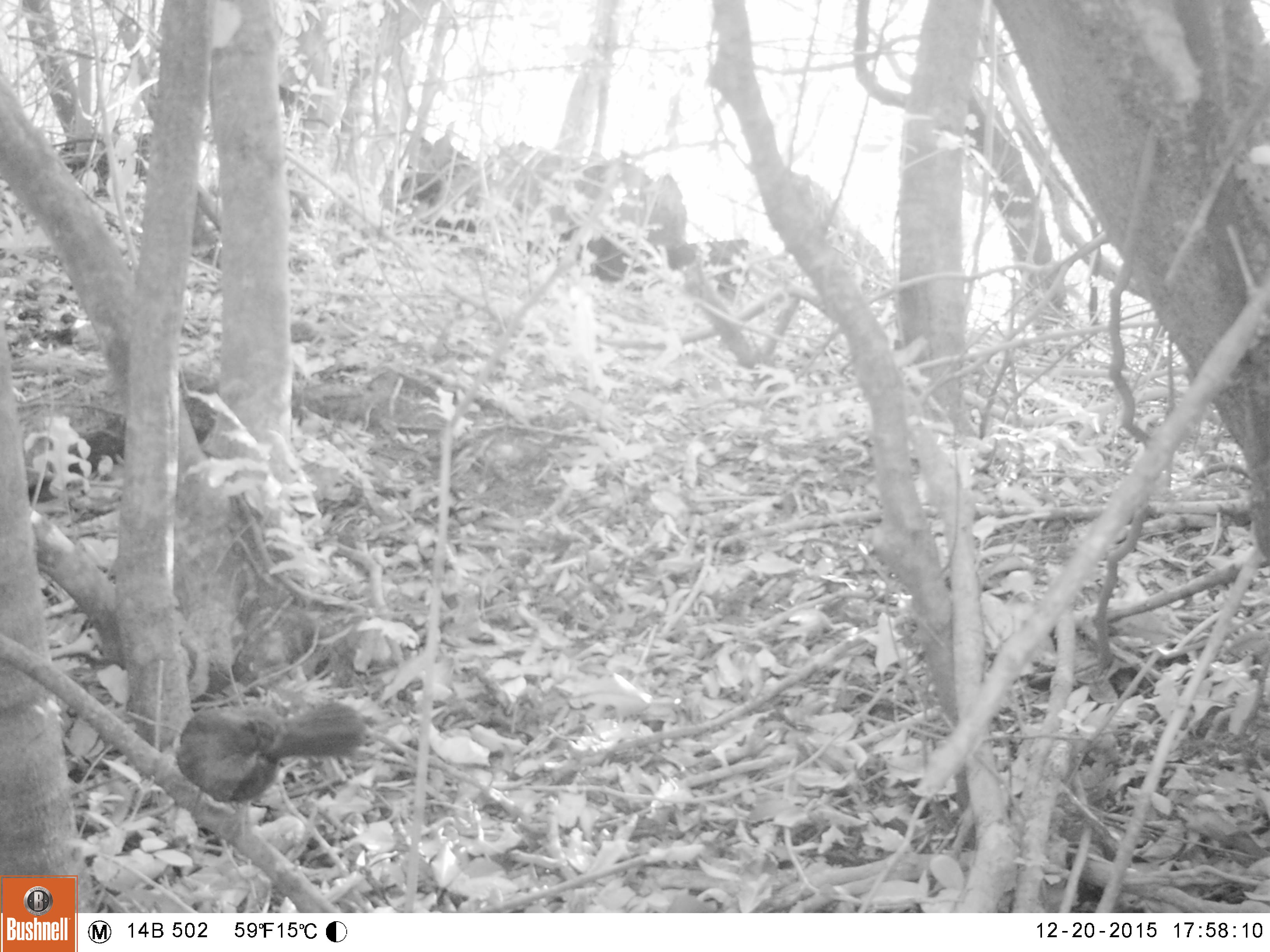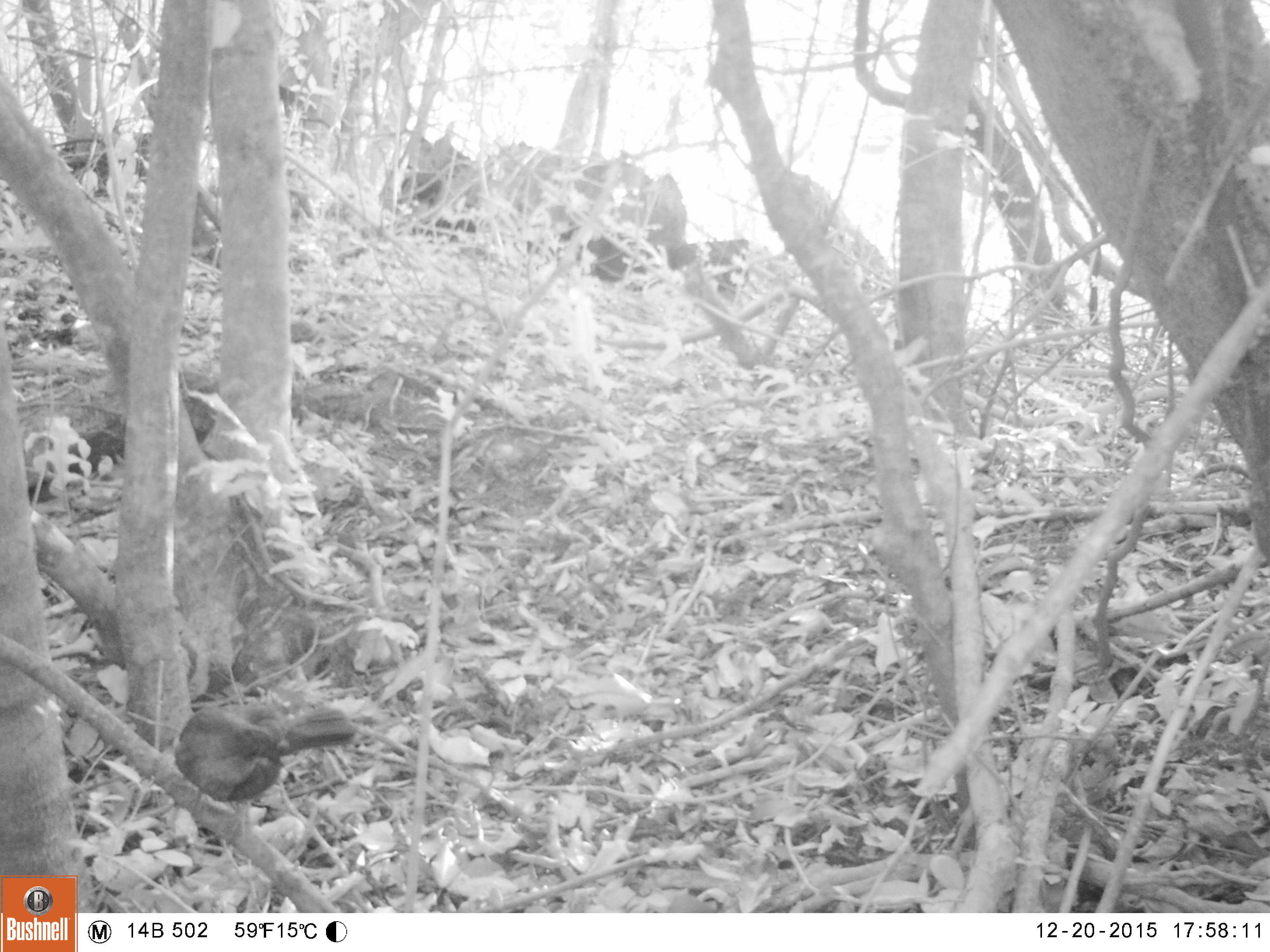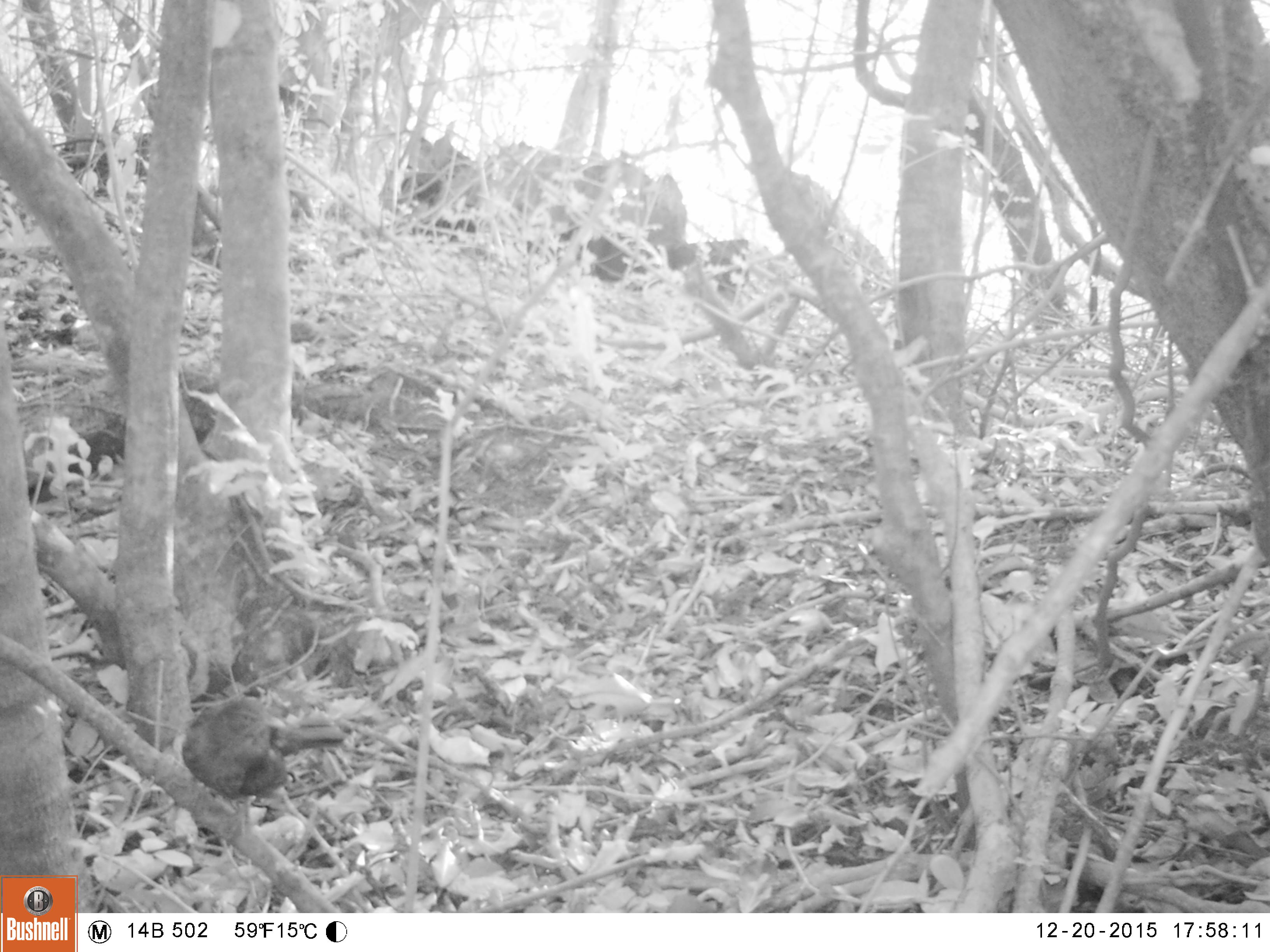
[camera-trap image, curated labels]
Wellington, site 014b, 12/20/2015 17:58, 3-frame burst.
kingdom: Animalia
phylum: Chordata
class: Aves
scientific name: Aves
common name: bird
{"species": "bird (Aves)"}